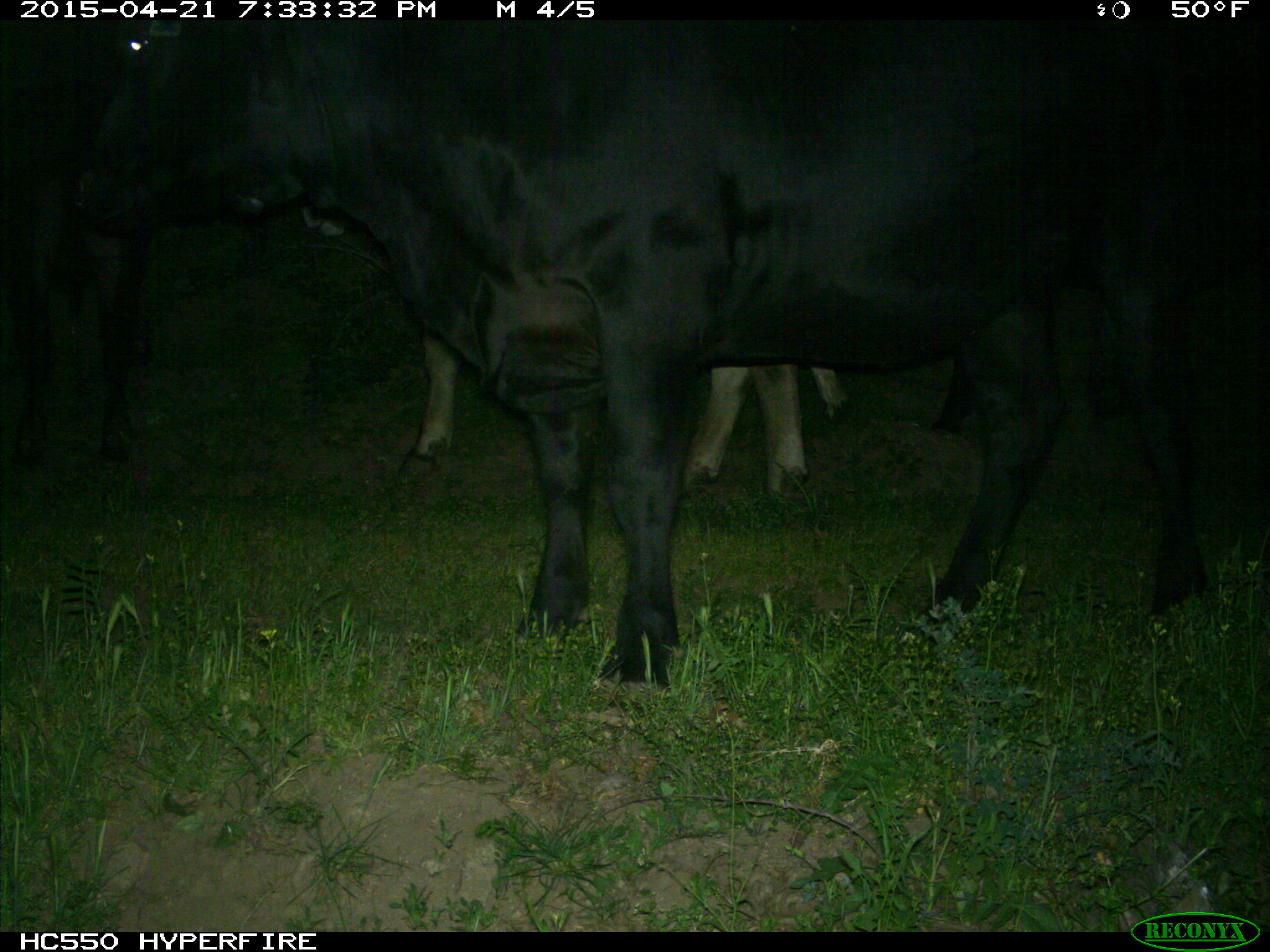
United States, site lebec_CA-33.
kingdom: Animalia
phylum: Chordata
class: Mammalia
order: Artiodactyla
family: Bovidae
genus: Bos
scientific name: Bos taurus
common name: domestic cow